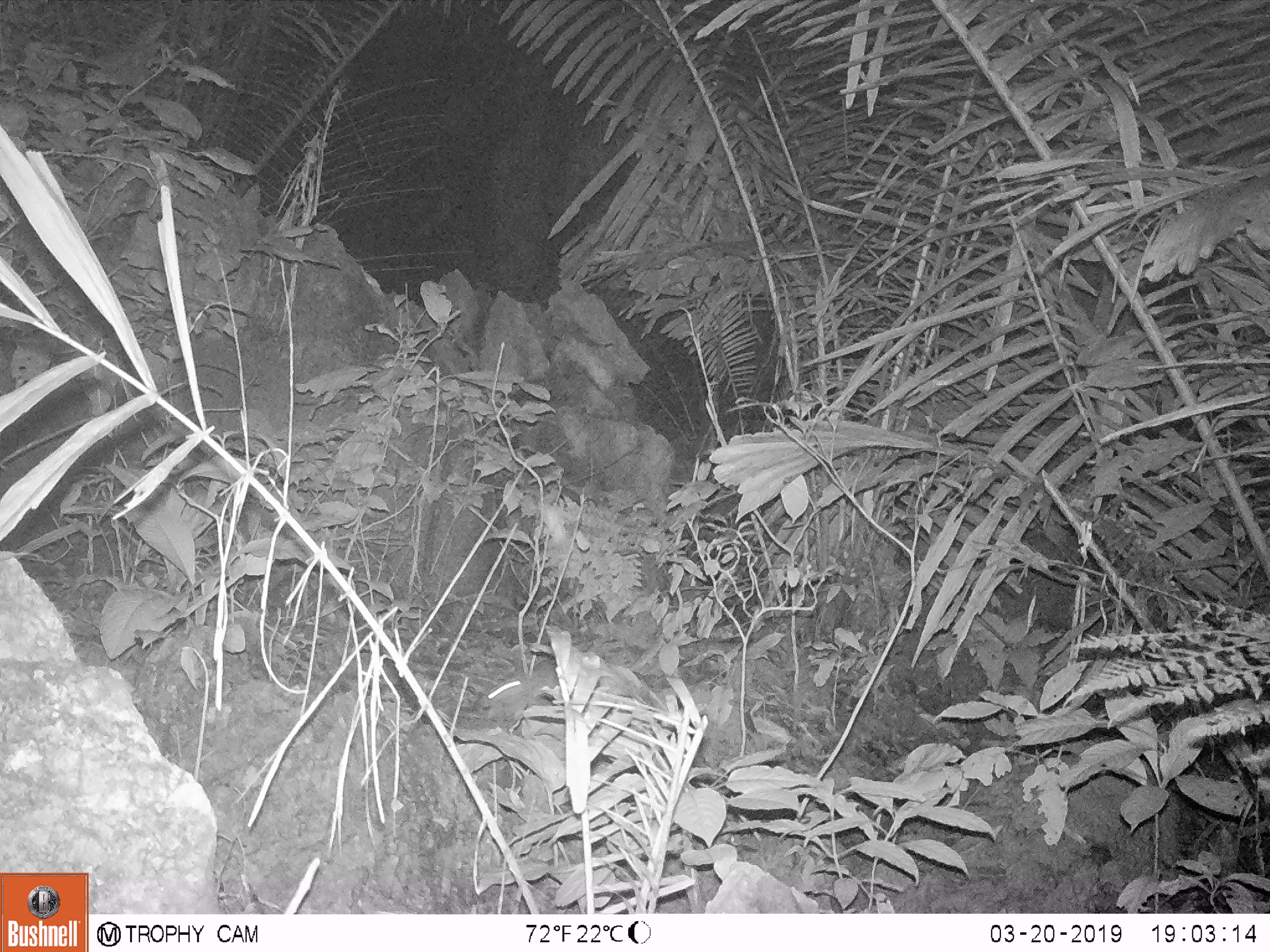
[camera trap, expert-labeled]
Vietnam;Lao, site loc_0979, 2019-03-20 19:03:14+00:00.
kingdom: Animalia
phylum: Chordata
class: Mammalia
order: Rodentia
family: Muridae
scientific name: Muridae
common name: old-world mice and rats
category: unidentified murid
Unidentified murid (old-world mice and rats) (Muridae). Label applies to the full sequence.